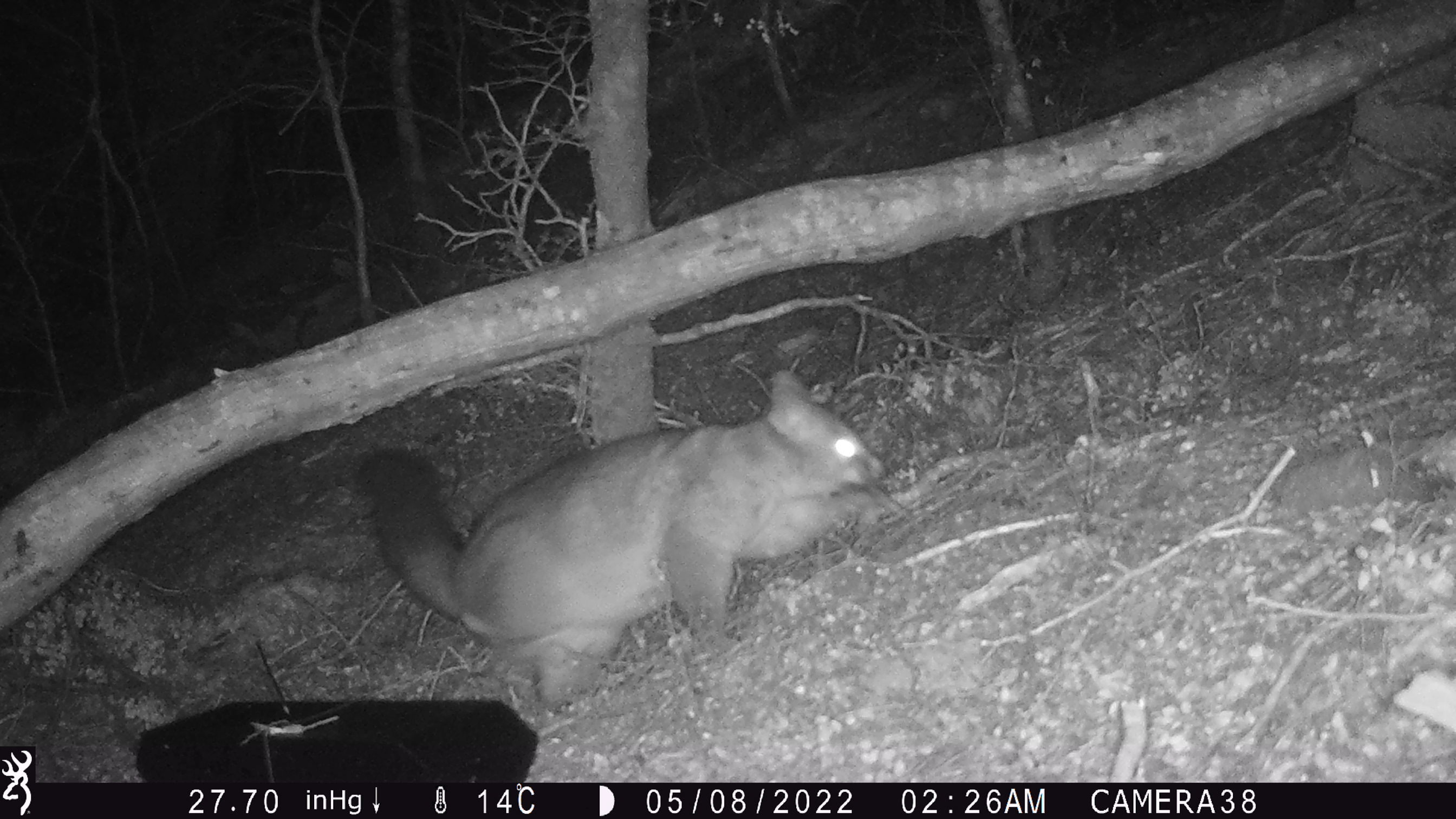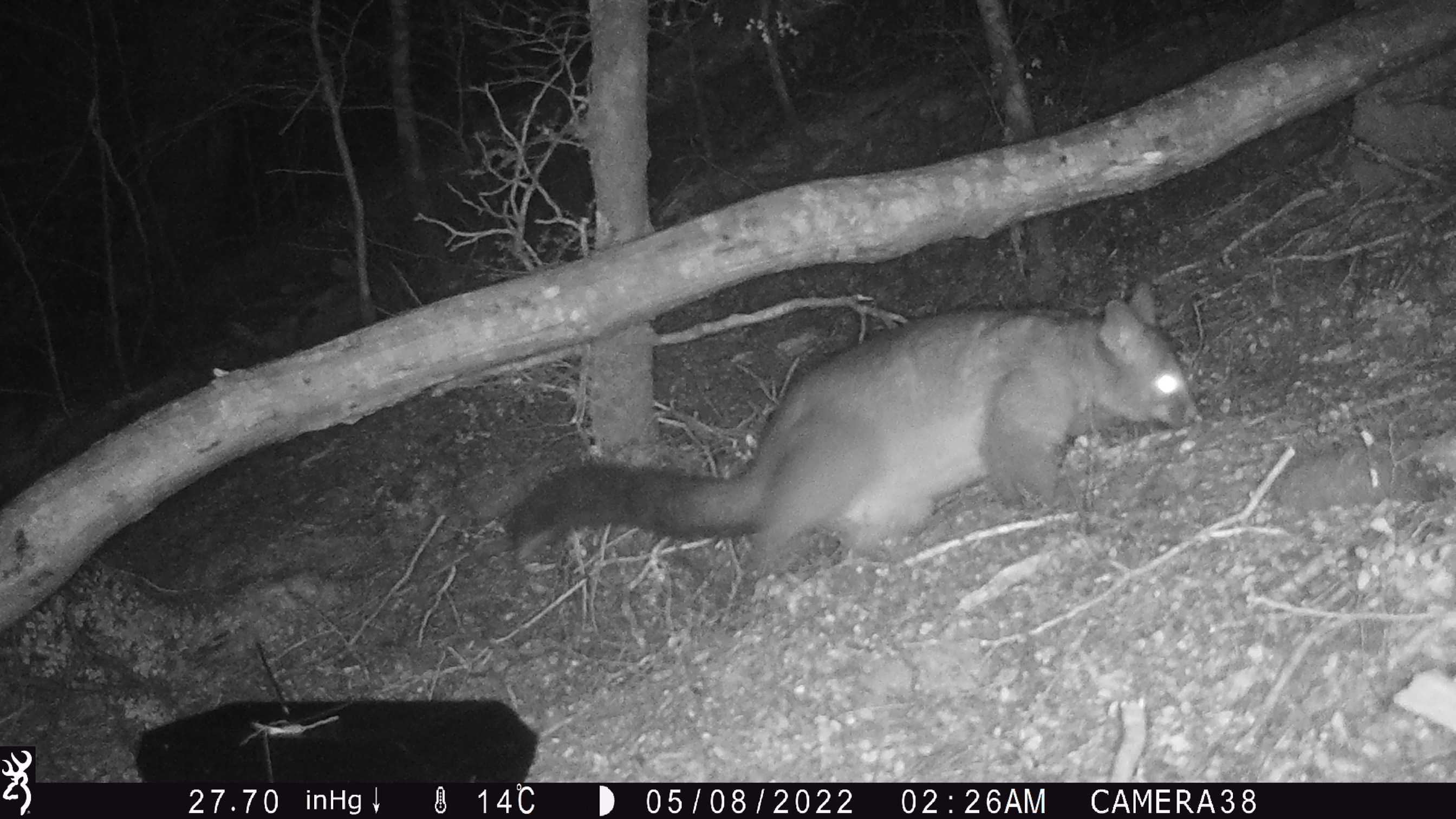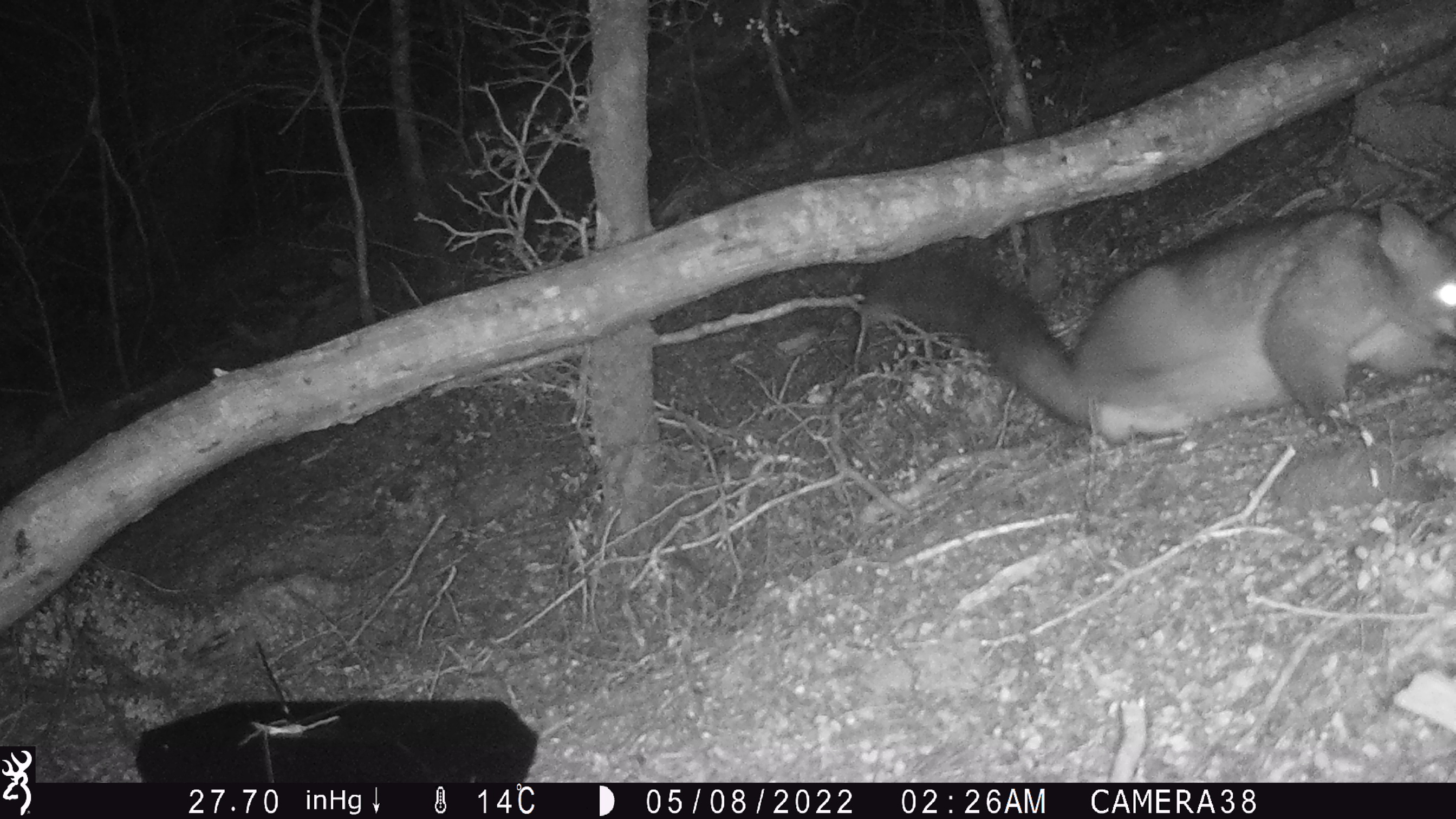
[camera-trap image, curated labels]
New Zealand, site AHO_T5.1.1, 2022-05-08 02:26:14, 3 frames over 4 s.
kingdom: Animalia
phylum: Chordata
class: Mammalia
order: Diprotodontia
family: Phalangeridae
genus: Trichosurus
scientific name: Trichosurus vulpecula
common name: common brushtail possum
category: possum